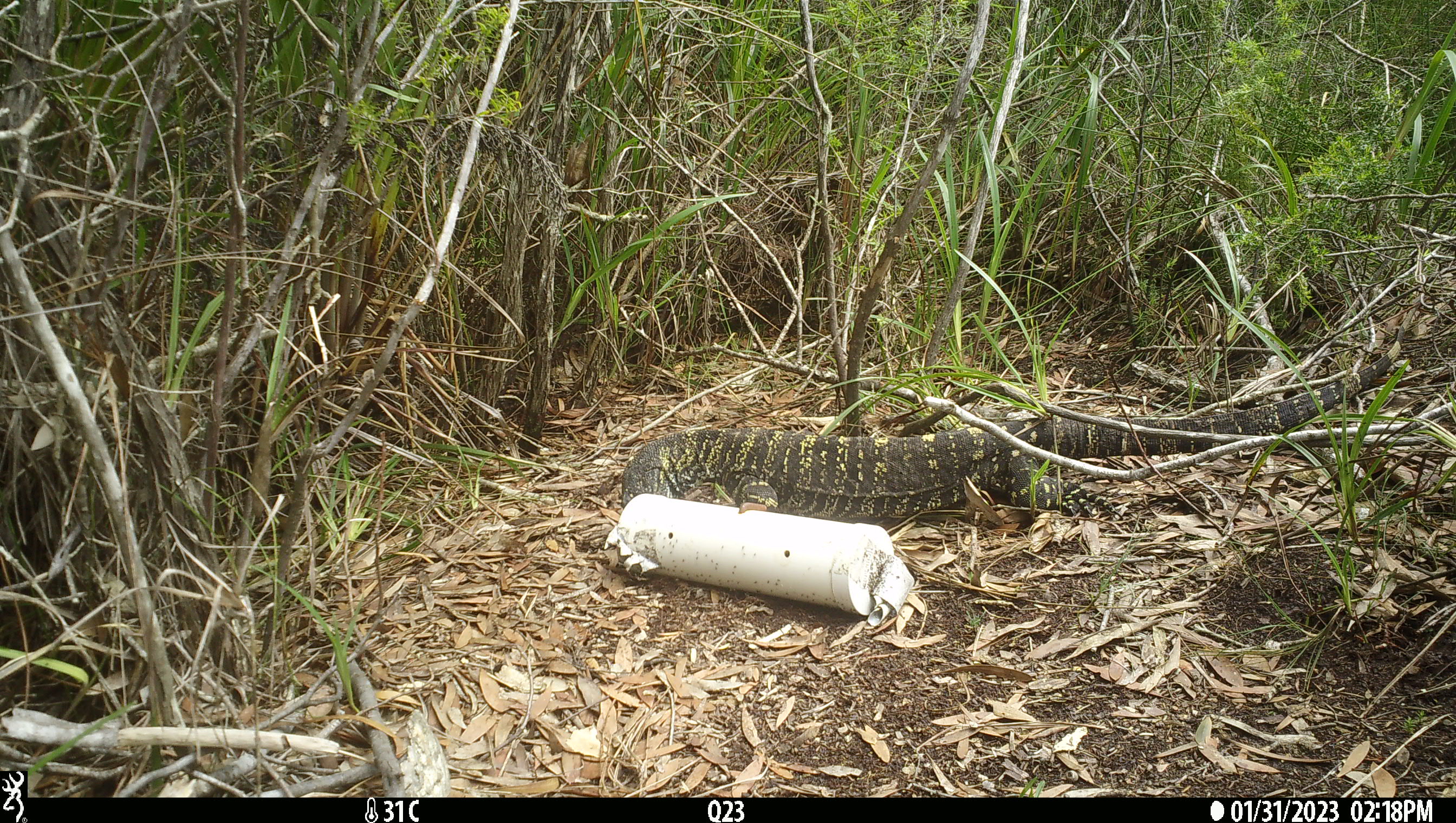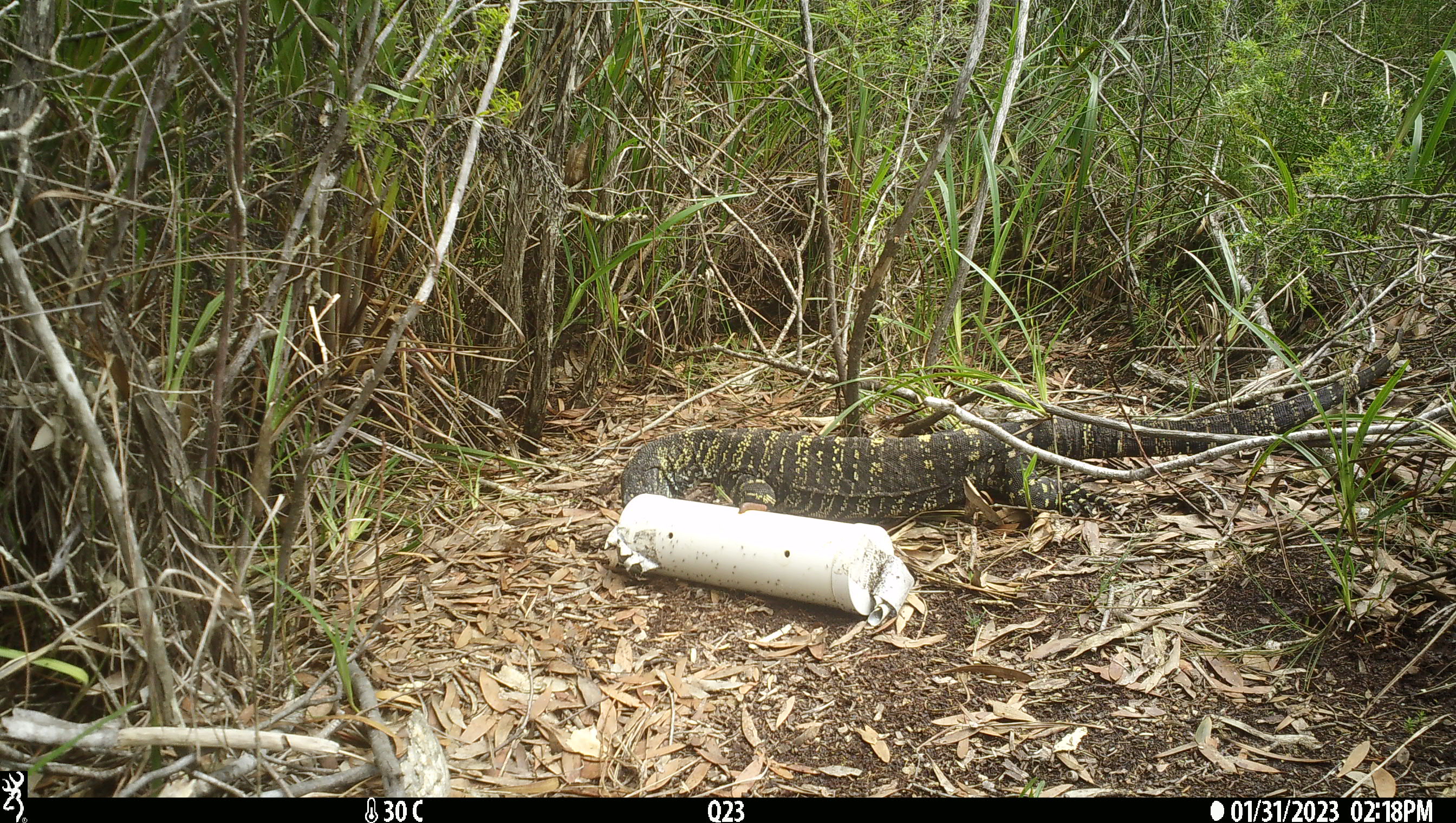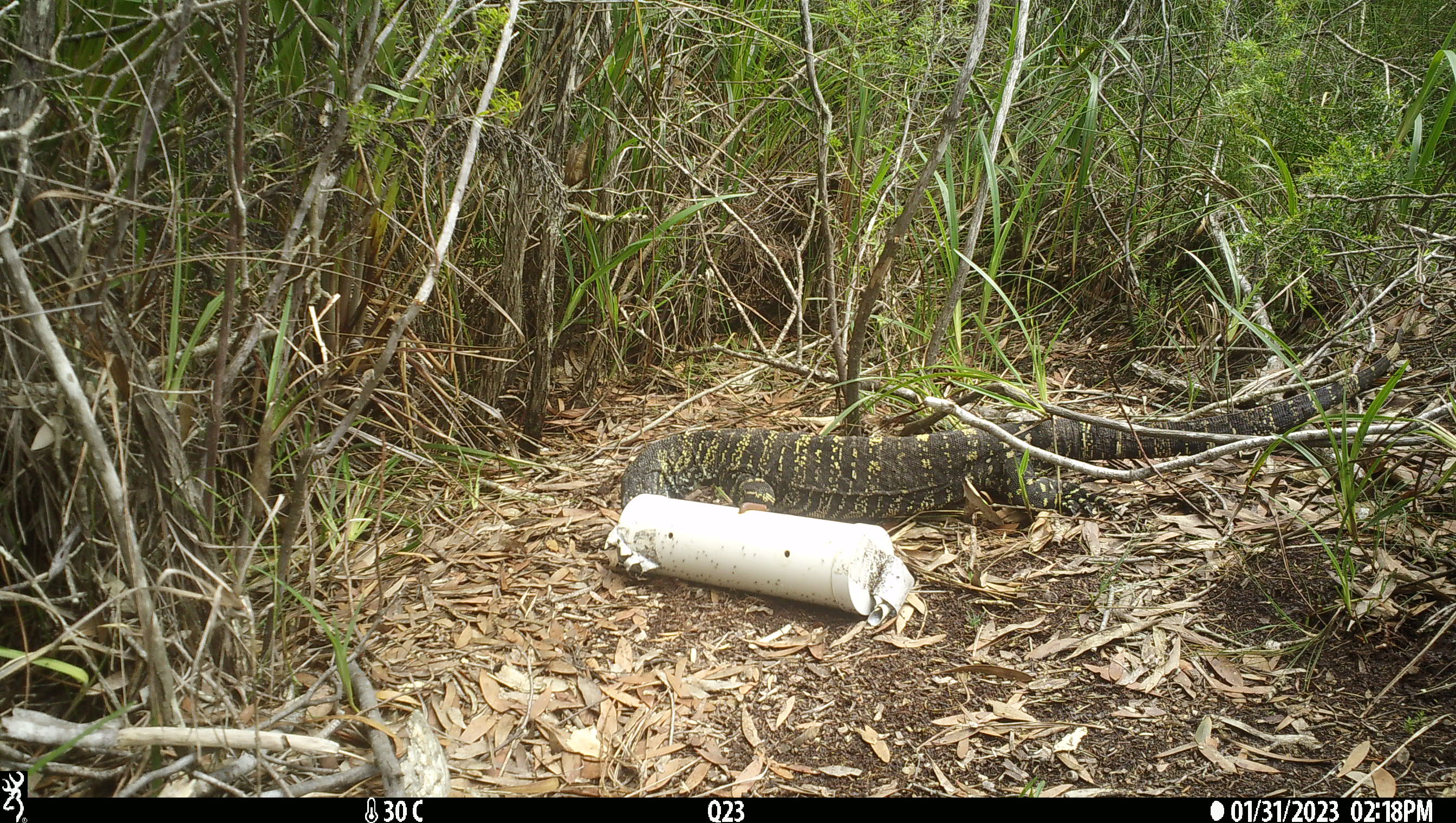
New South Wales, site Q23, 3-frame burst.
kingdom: Animalia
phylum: Chordata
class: Reptilia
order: Squamata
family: Varanidae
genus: Varanus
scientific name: Varanus varius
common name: lace monitor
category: goanna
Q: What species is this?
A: Goanna (lace monitor) (Varanus varius).